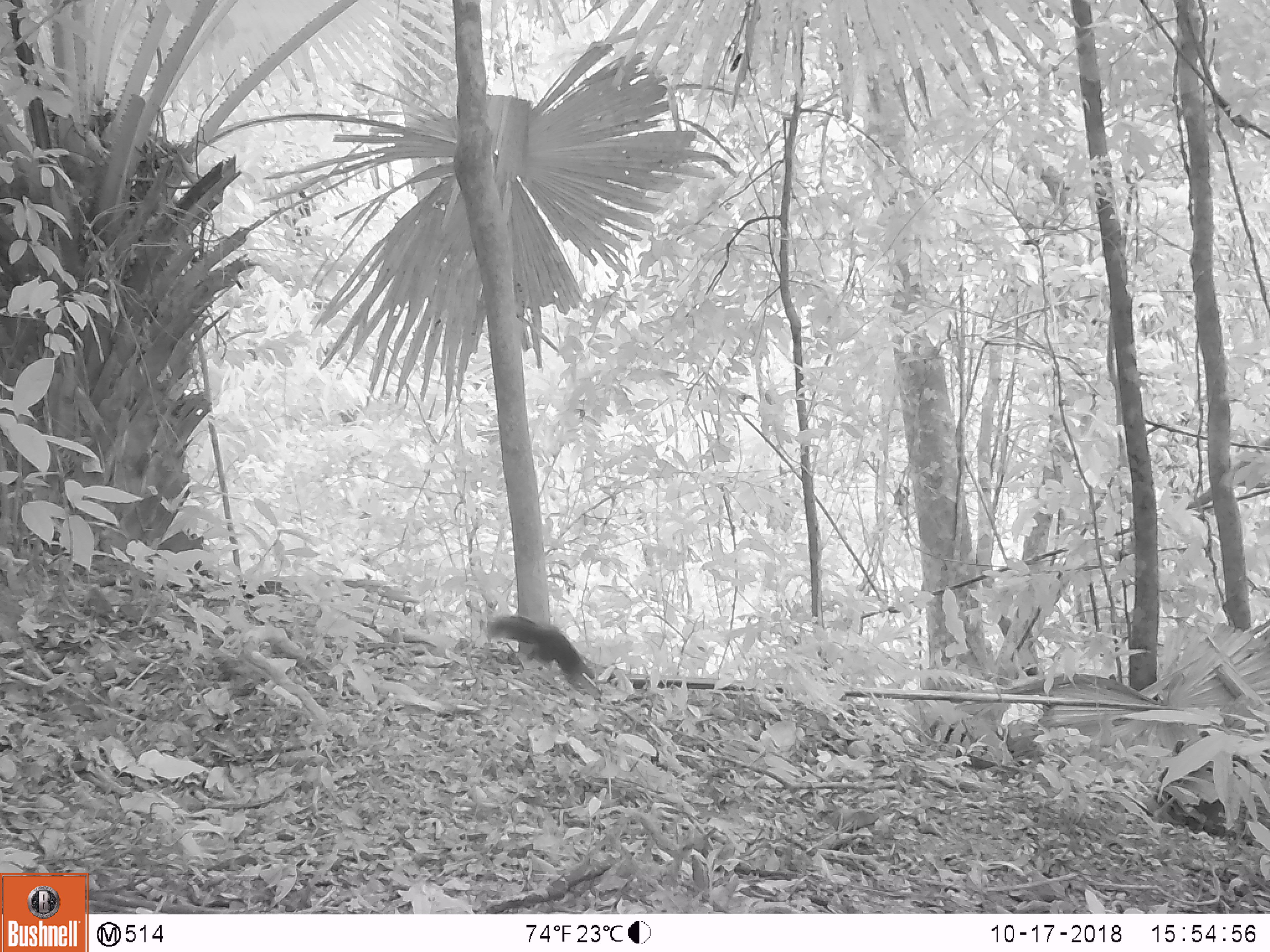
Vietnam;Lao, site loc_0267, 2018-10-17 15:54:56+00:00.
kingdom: Animalia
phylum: Chordata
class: Mammalia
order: Rodentia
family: Sciuridae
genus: Dremomys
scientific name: Dremomys rufigenis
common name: red-cheeked squirrel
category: red cheeked squirrel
Red cheeked squirrel (red-cheeked squirrel) (Dremomys rufigenis). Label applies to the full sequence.